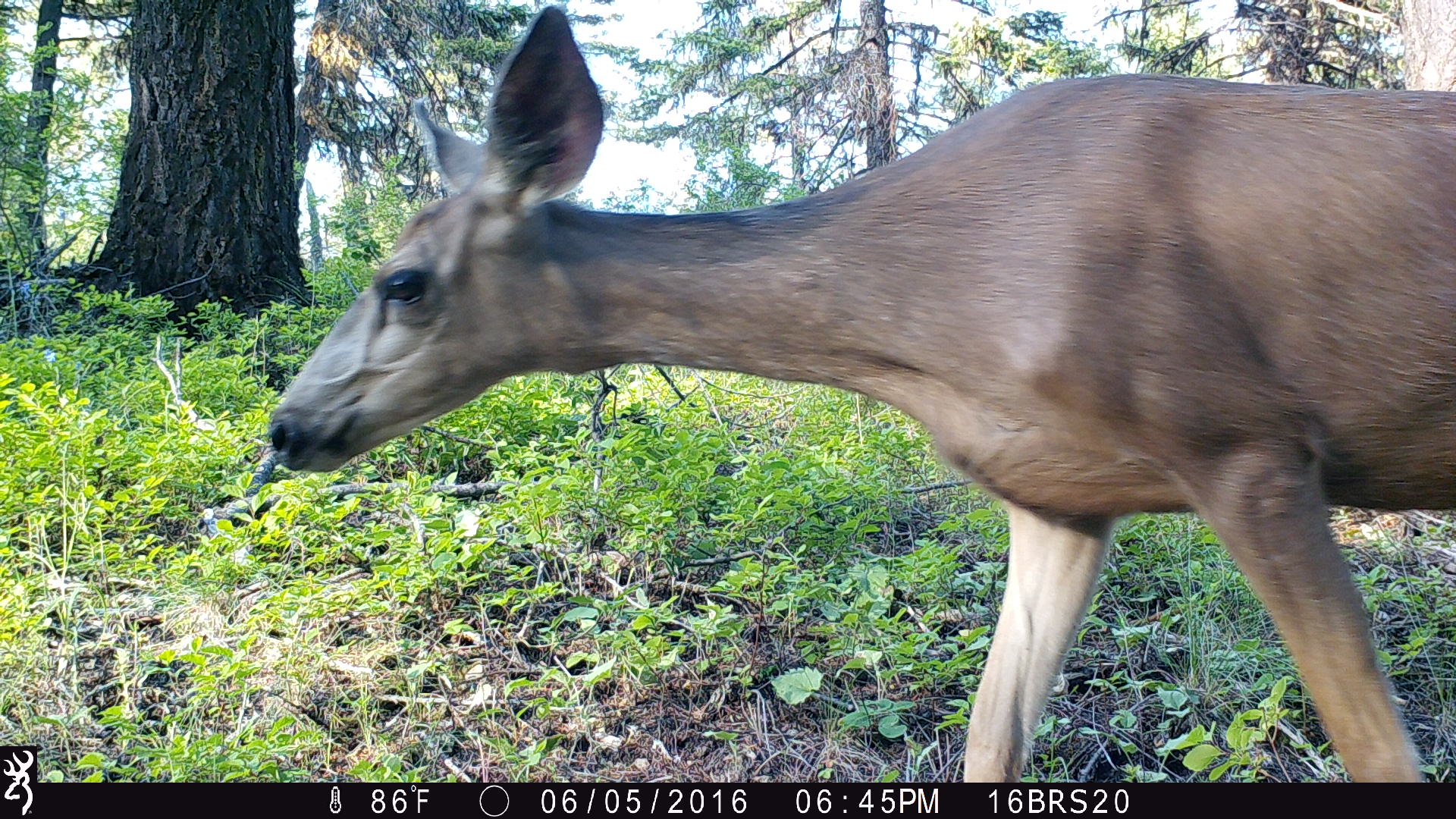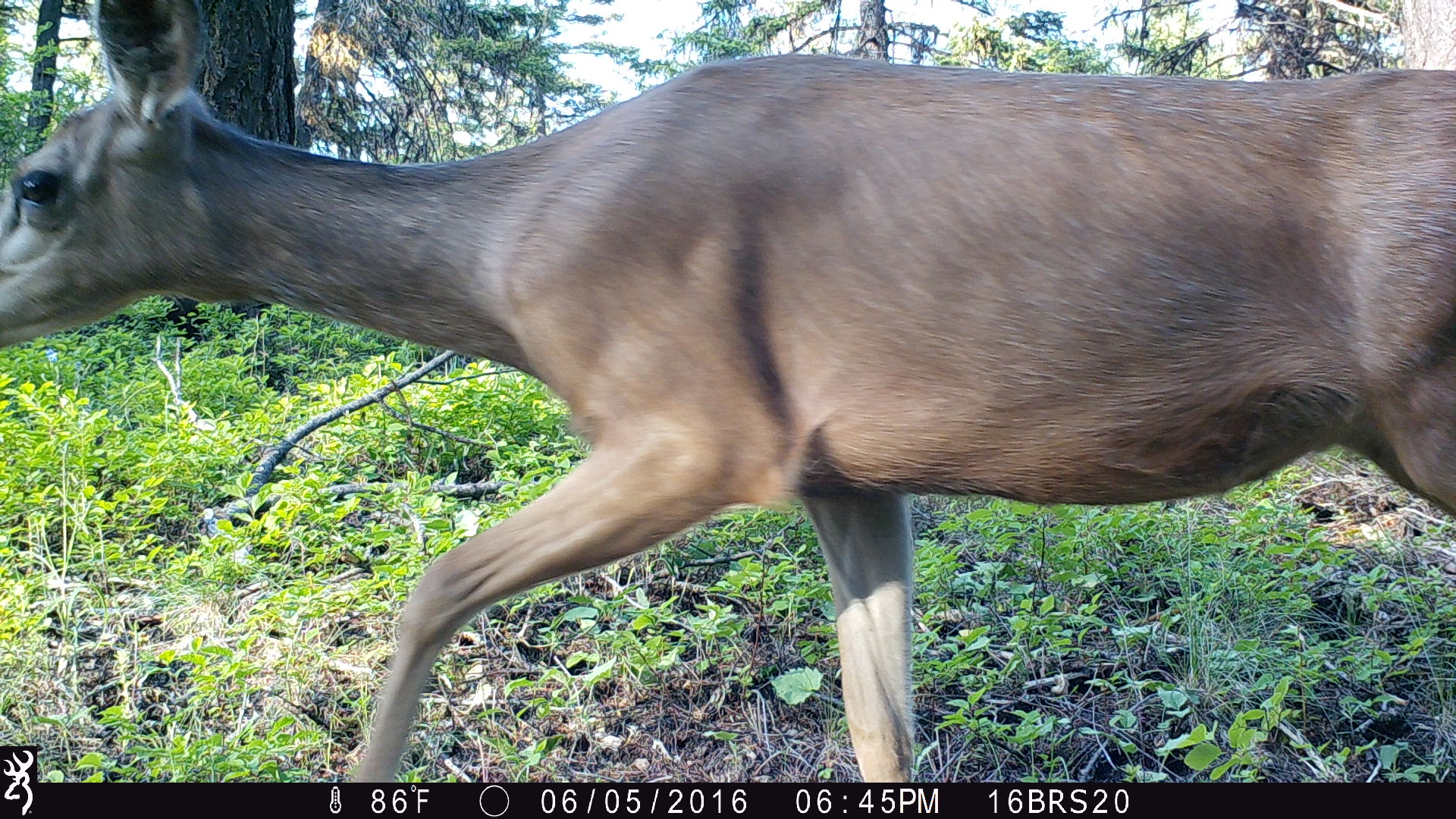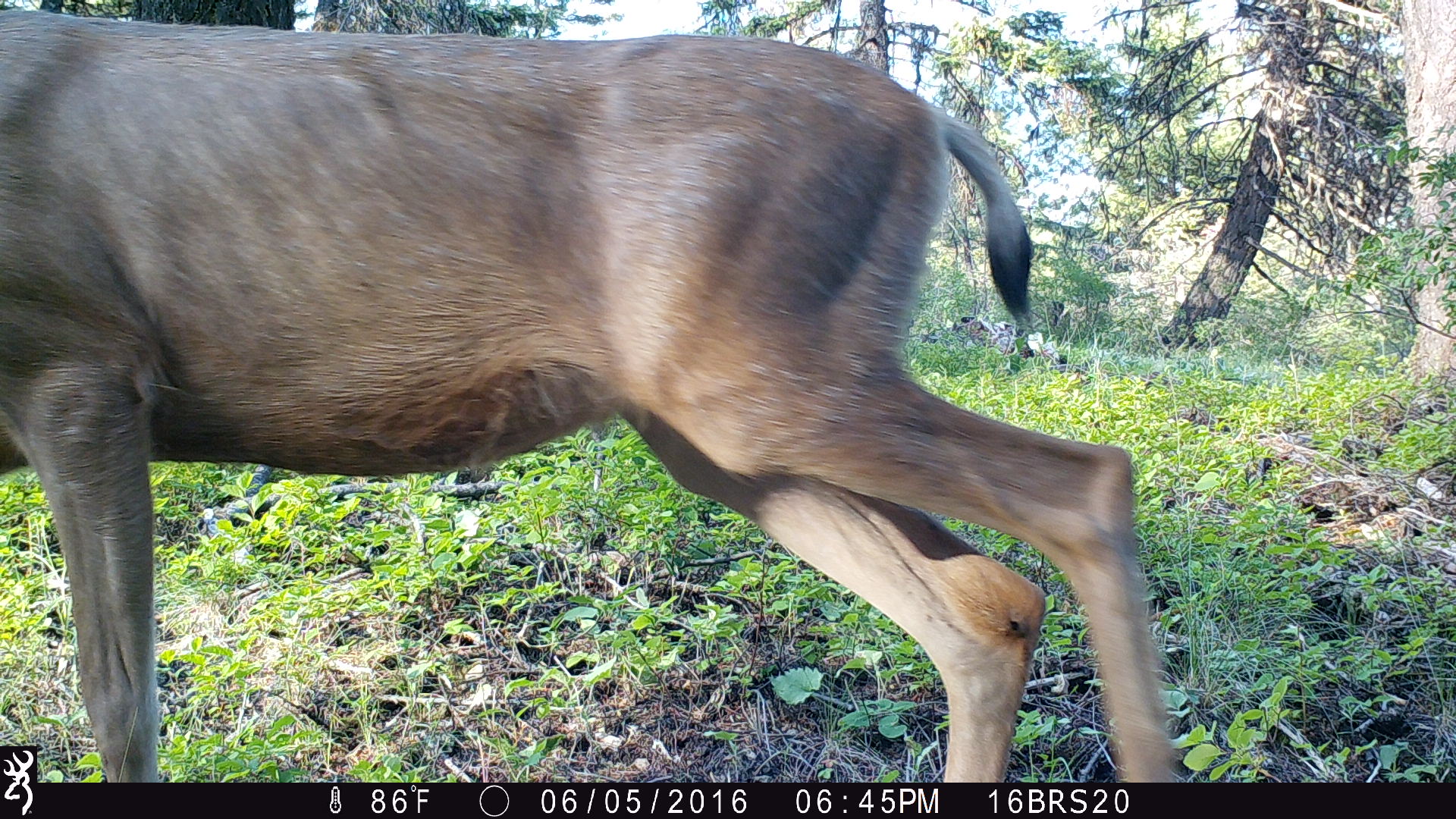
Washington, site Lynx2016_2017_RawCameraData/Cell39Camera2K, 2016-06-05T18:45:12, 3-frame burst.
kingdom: Animalia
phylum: Chordata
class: Mammalia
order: Artiodactyla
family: Cervidae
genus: Odocoileus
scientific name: Odocoileus hemionus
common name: mule deer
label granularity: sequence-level